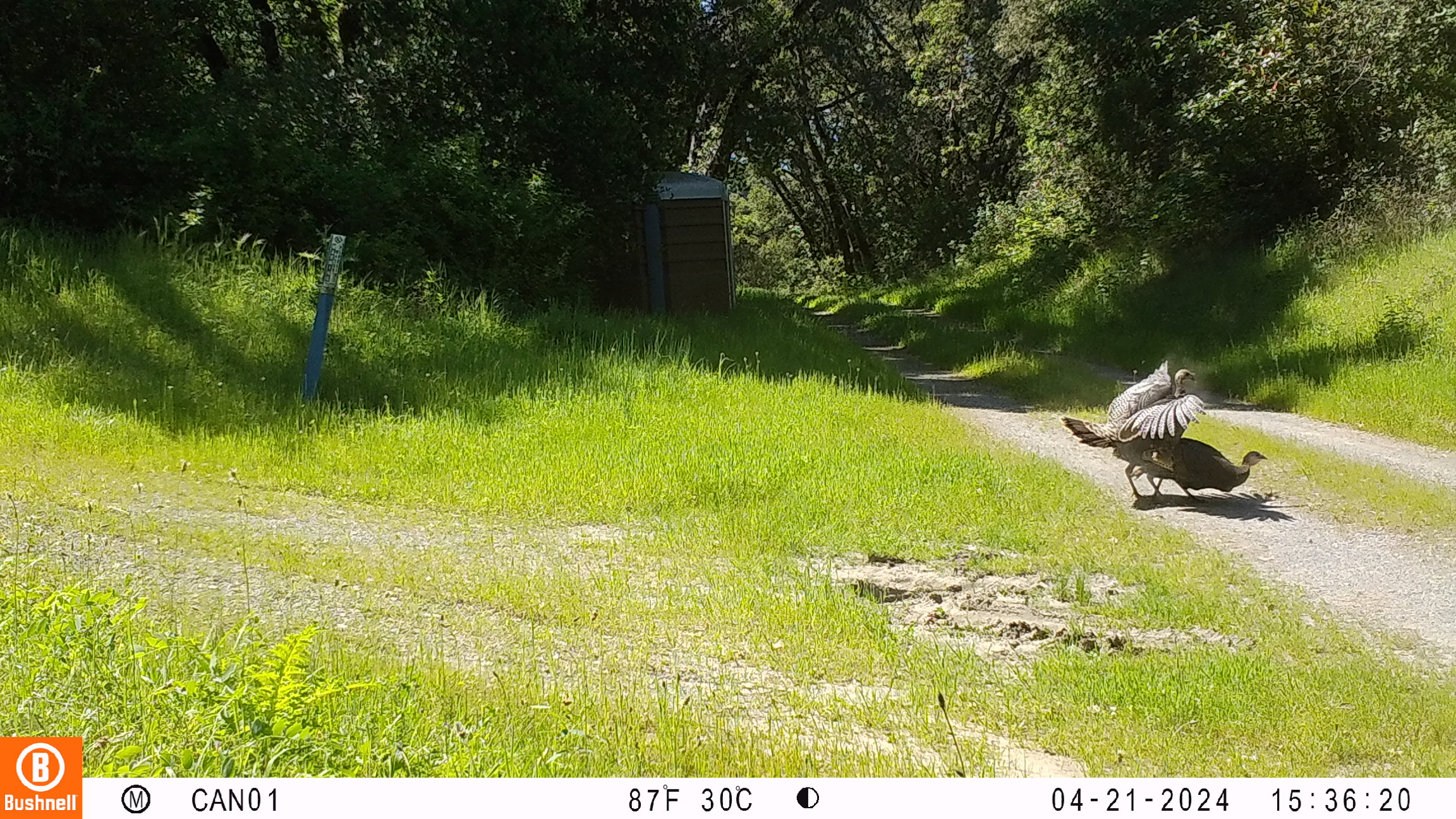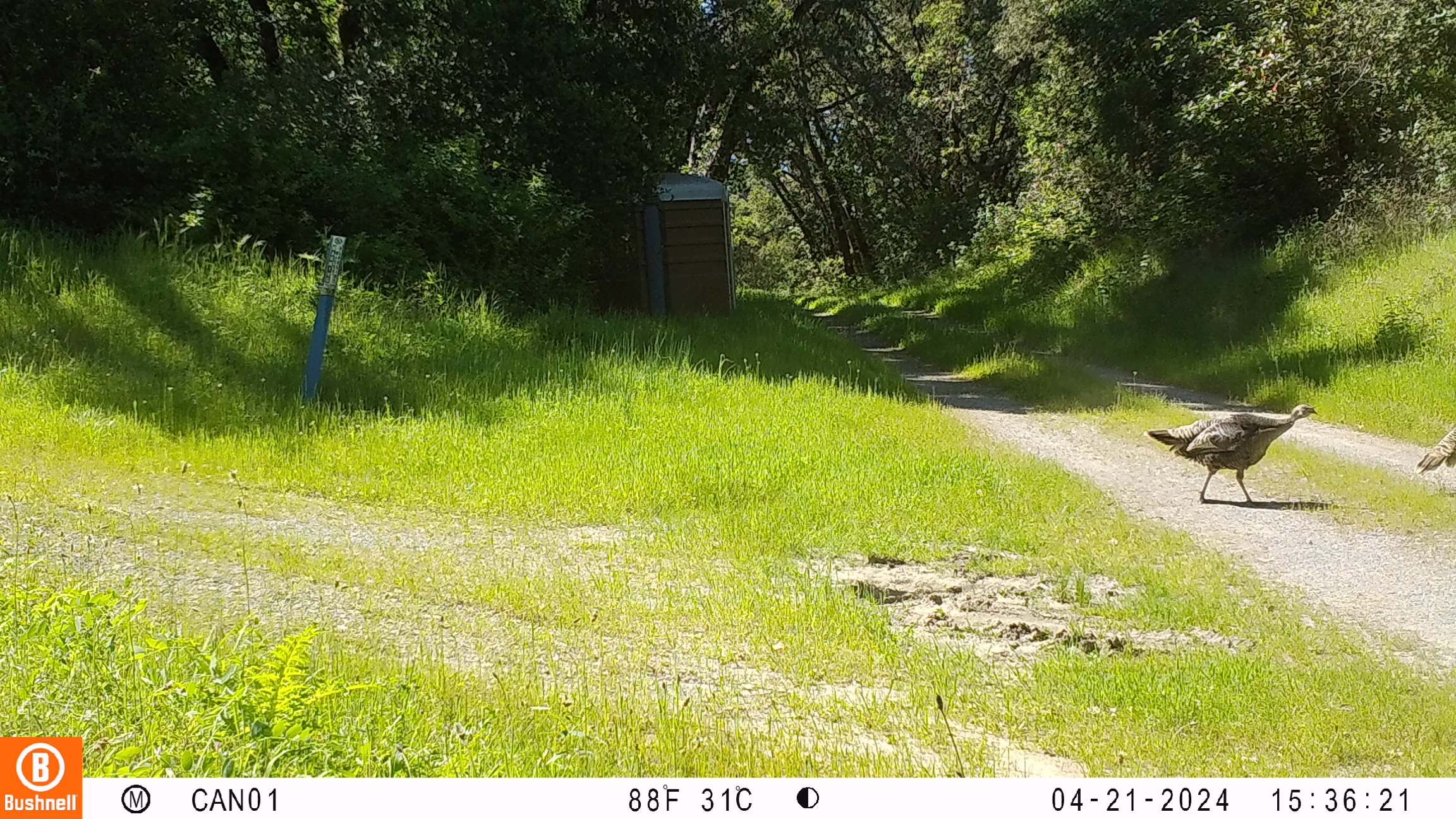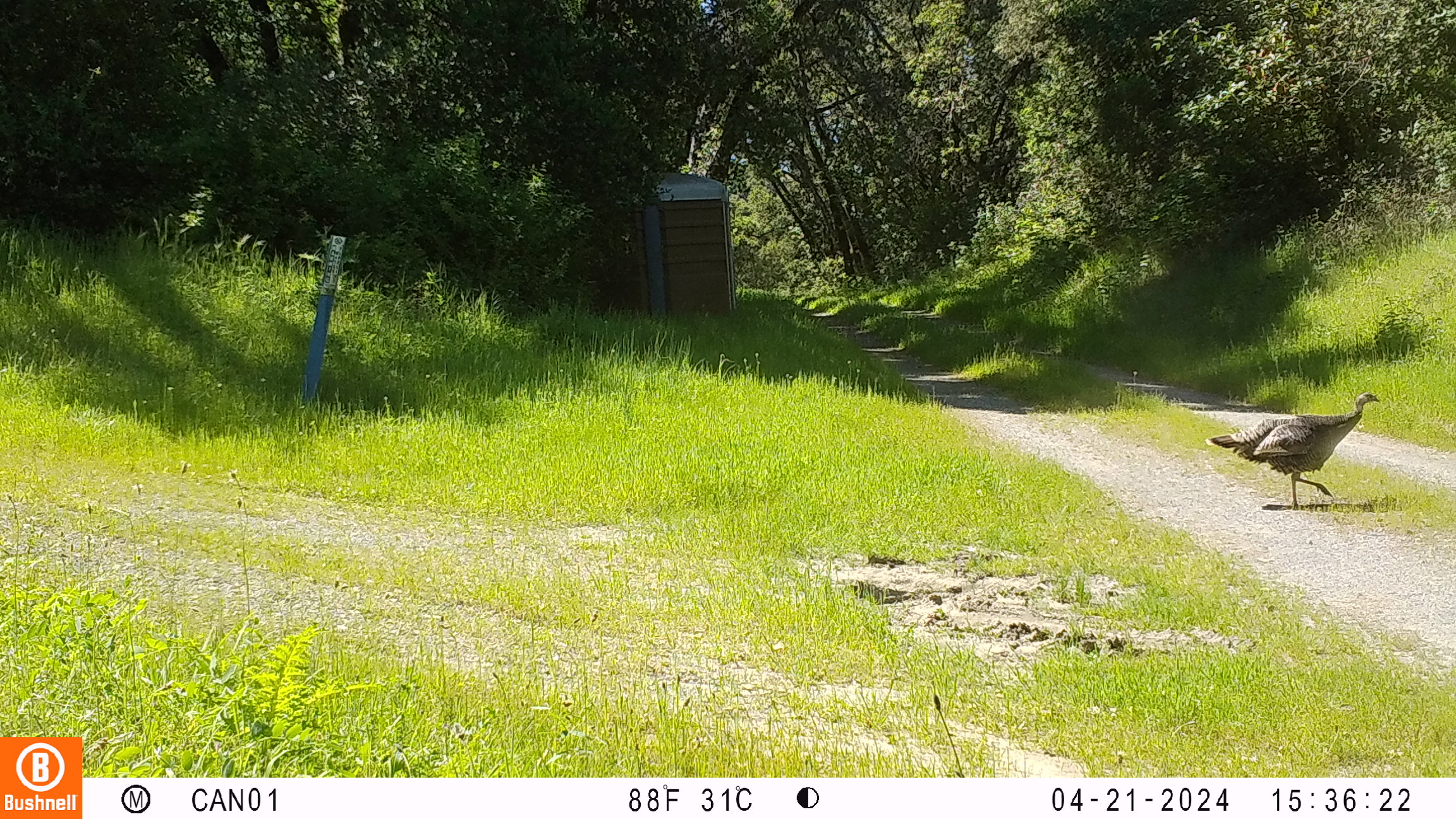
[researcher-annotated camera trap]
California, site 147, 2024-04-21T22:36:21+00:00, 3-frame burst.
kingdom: Animalia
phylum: Chordata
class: Aves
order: Galliformes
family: Phasianidae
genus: Meleagris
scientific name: Meleagris gallopavo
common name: turkey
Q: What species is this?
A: Turkey (Meleagris gallopavo).